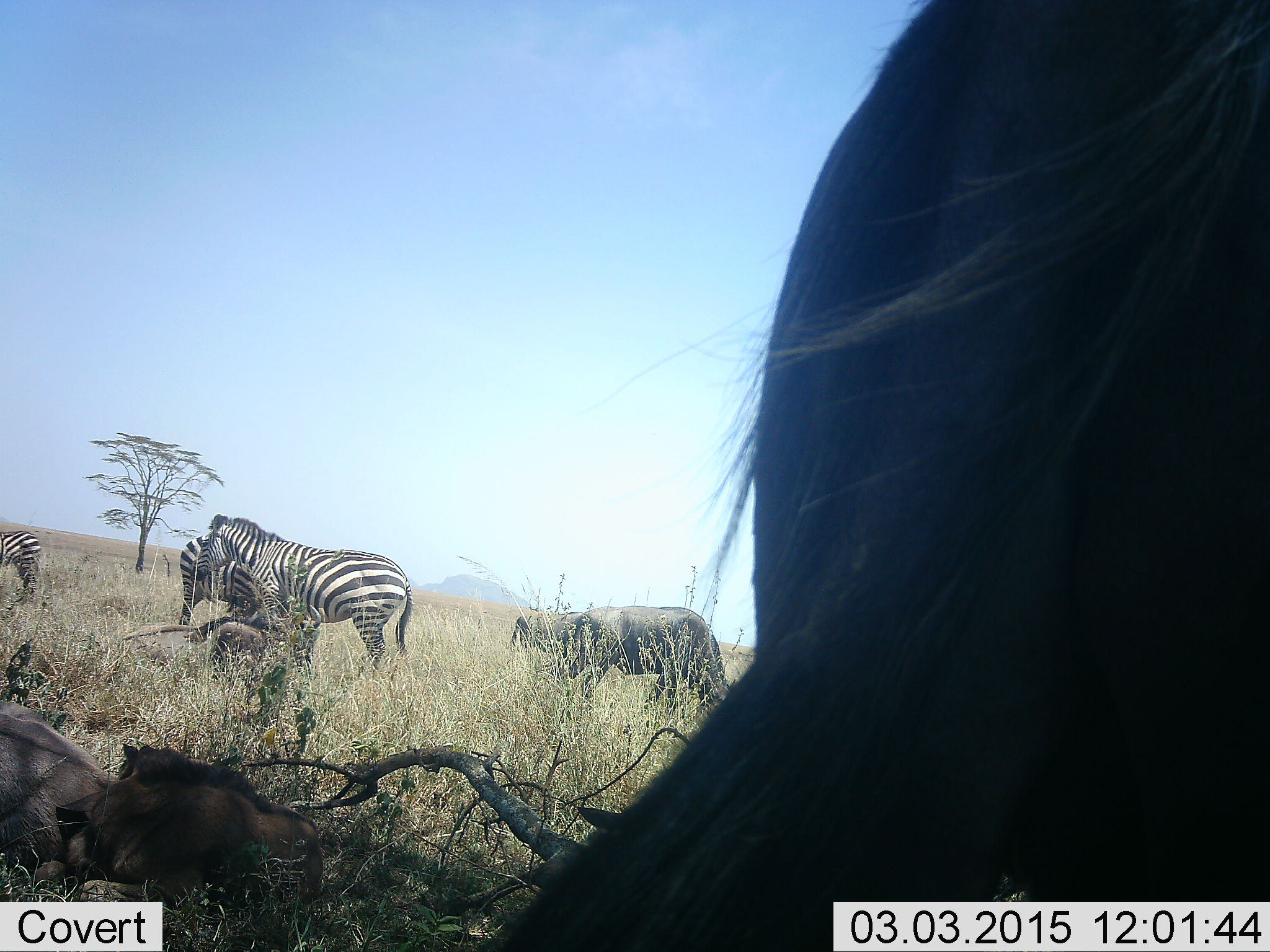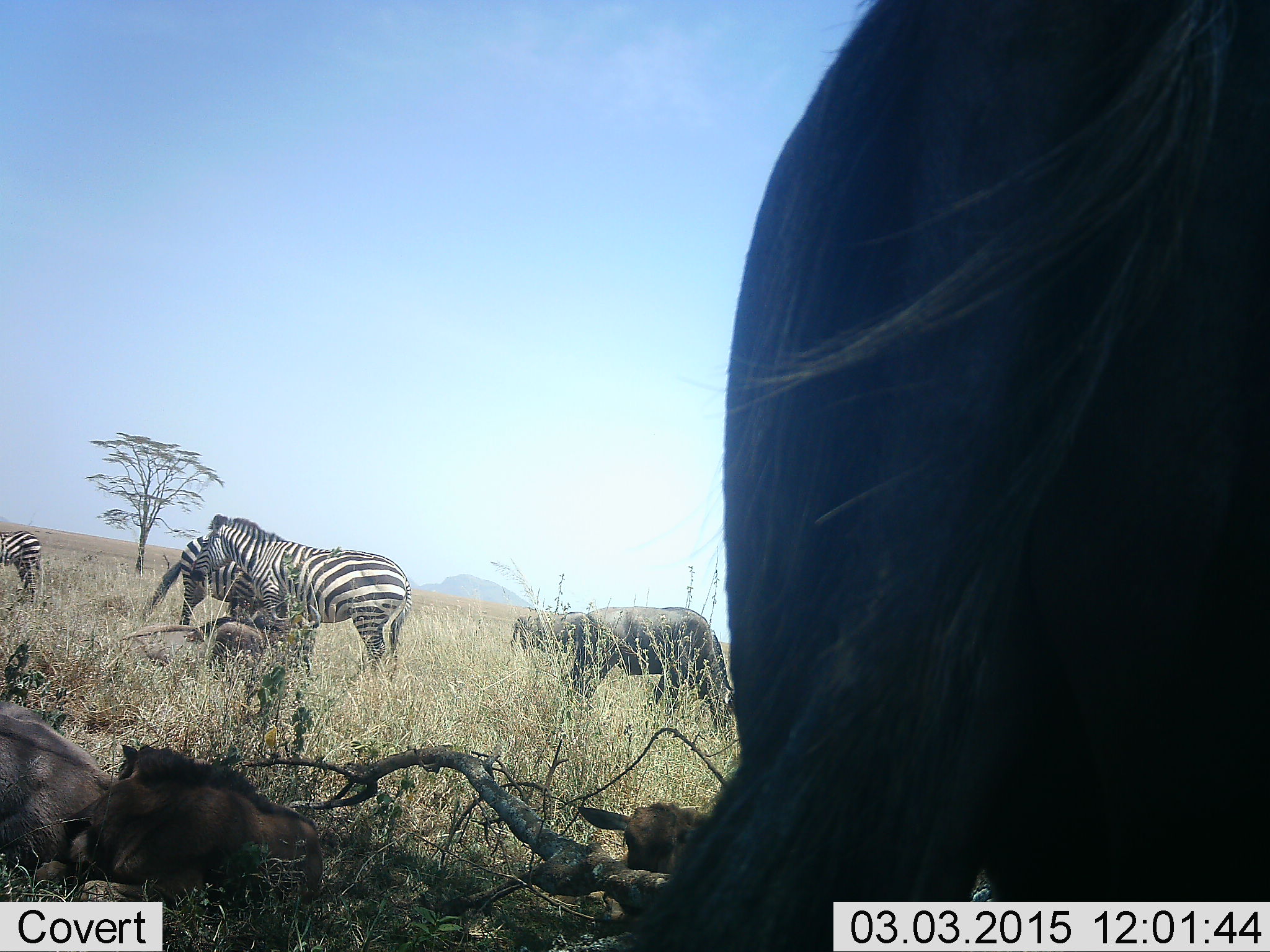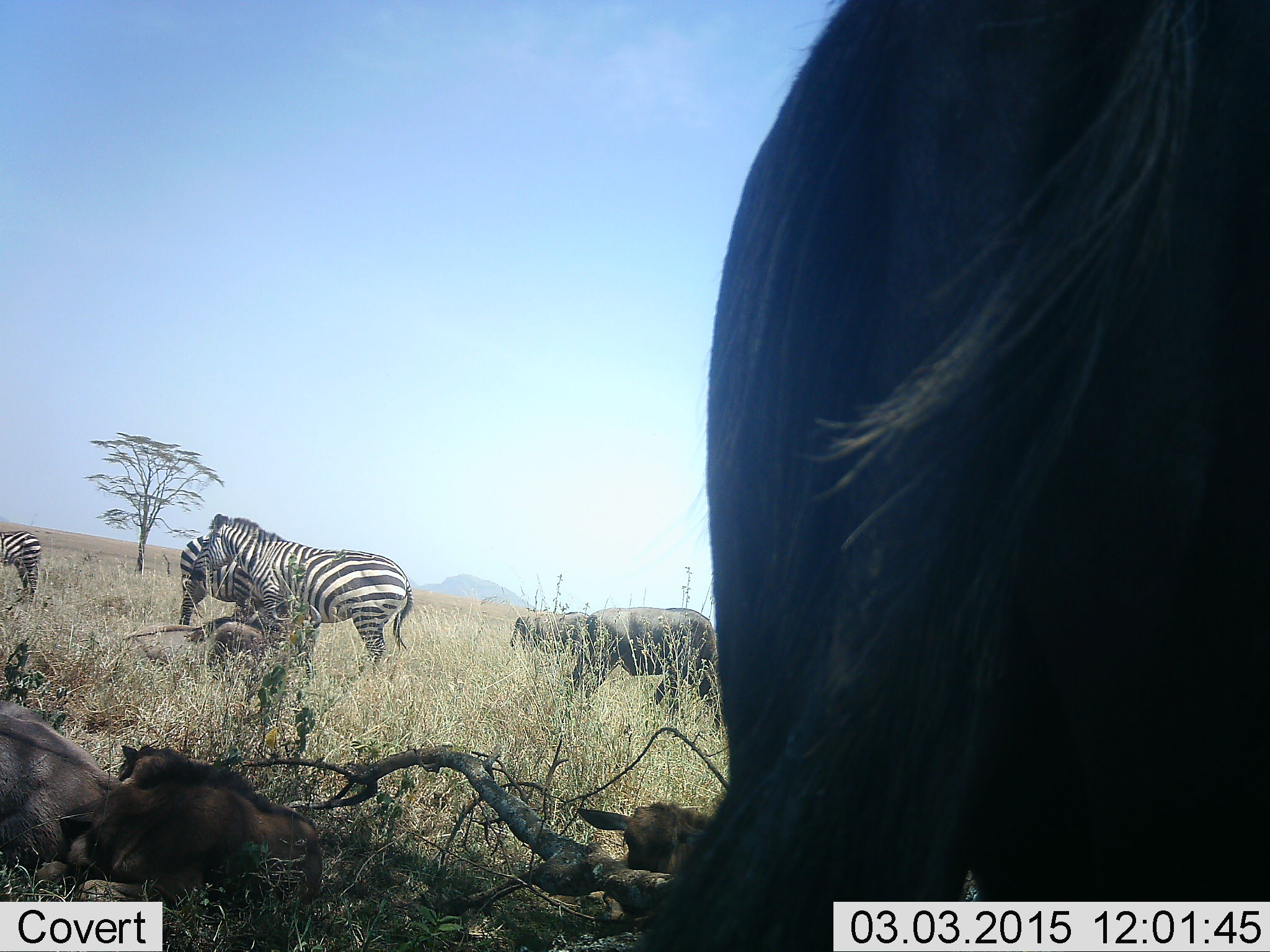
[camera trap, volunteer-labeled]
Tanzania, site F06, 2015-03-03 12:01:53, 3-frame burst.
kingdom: Animalia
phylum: Chordata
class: Mammalia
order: Artiodactyla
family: Bovidae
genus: Connochaetes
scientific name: Connochaetes taurinus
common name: blue wildebeest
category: wildebeest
Wildebeest (blue wildebeest) (Connochaetes taurinus), count 5. Behavior (volunteer vote fractions): standing 73%, resting 82%, moving 0%, interacting 0%. Young present (vote fraction): 55%. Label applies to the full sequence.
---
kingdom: Animalia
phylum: Chordata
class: Mammalia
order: Perissodactyla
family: Equidae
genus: Equus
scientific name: Equus quagga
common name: plains zebra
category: zebra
Zebra (plains zebra) (Equus quagga), count 3. Behavior (volunteer vote fractions): standing 83%, resting 0%, moving 8%, interacting 0%. Young present (vote fraction): 17%. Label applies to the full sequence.